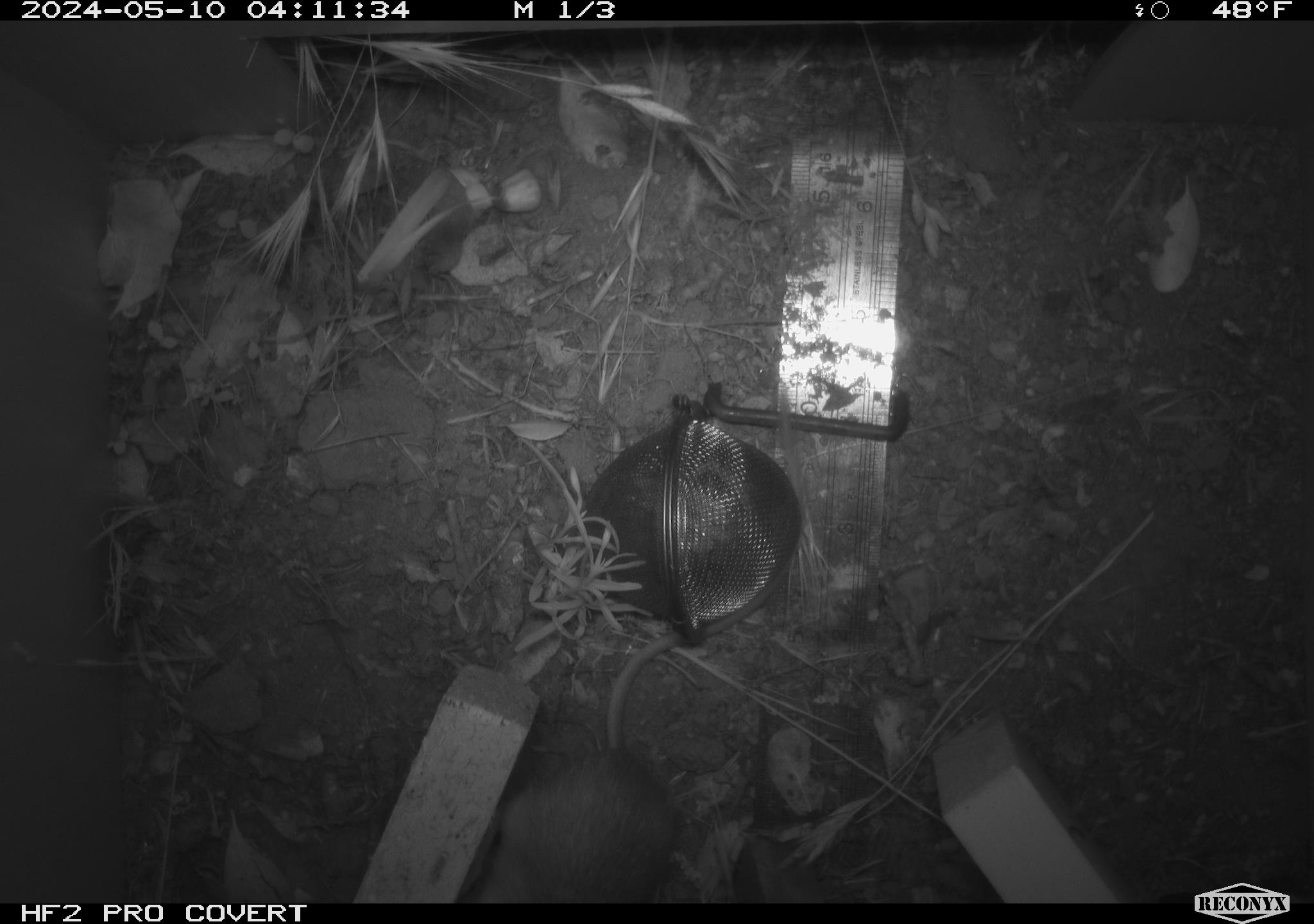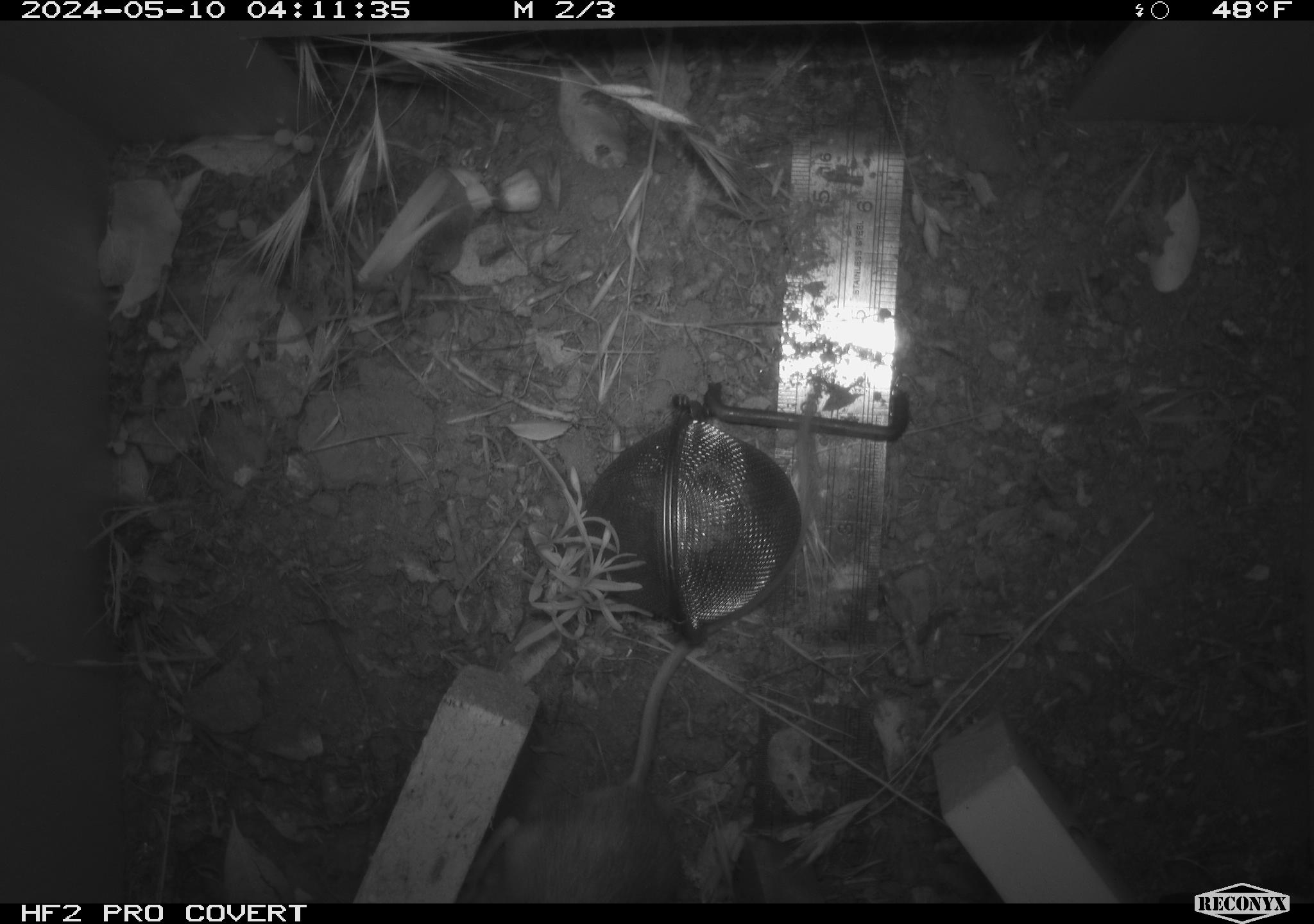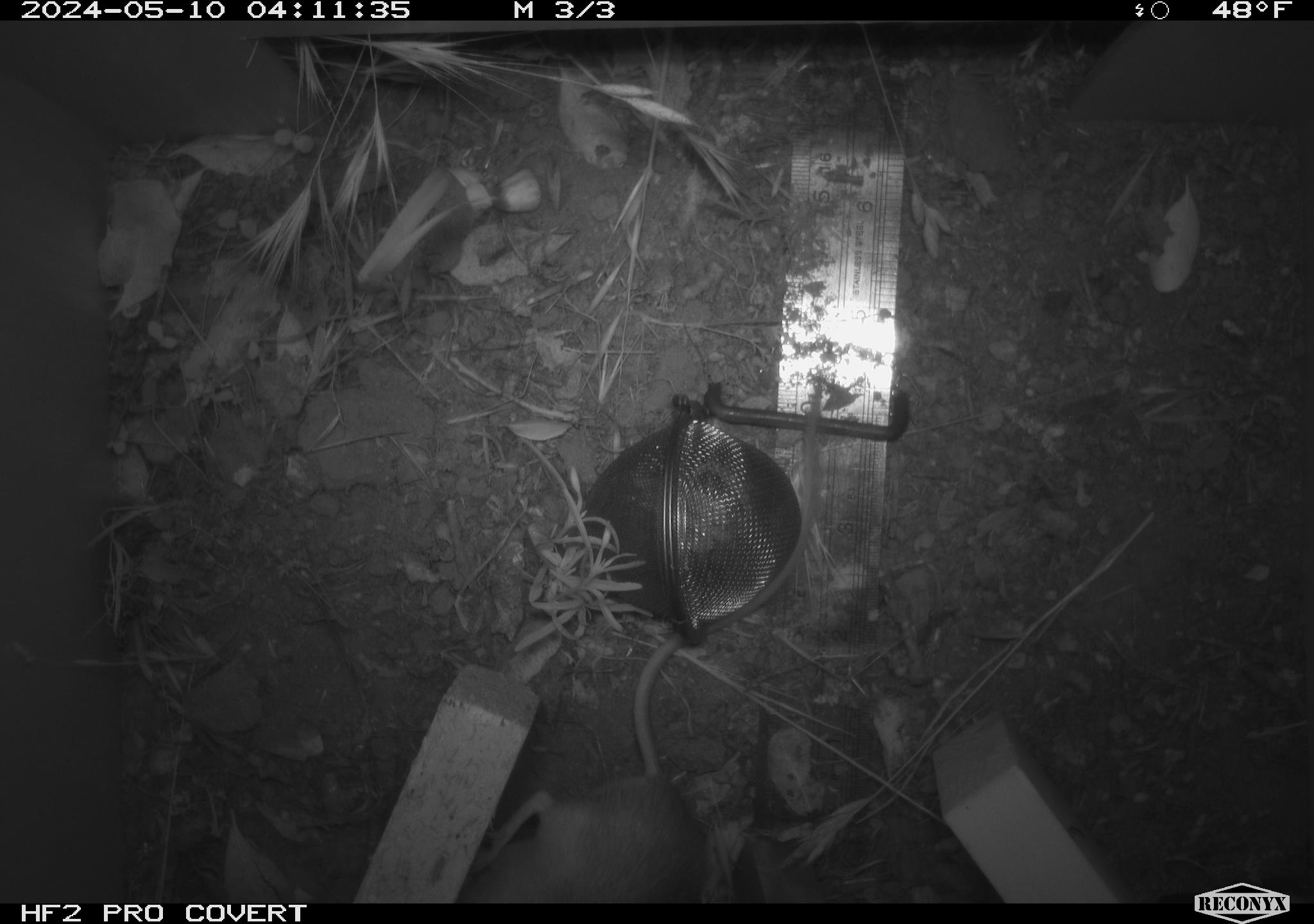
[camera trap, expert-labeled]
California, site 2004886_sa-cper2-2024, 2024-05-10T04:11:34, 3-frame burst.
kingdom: Animalia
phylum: Chordata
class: Mammalia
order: Rodentia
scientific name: Rodentia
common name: rodent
Rodent (Rodentia).